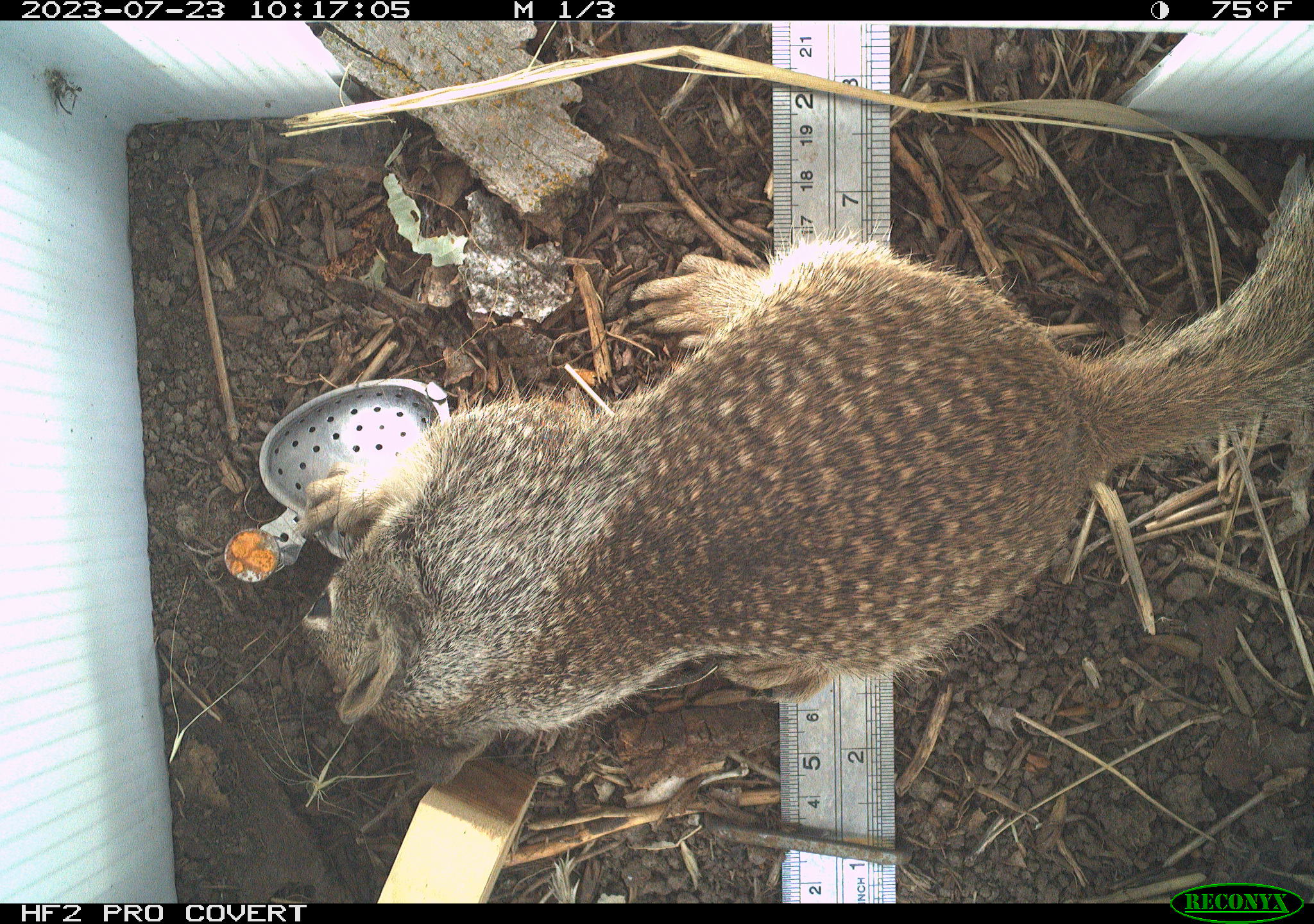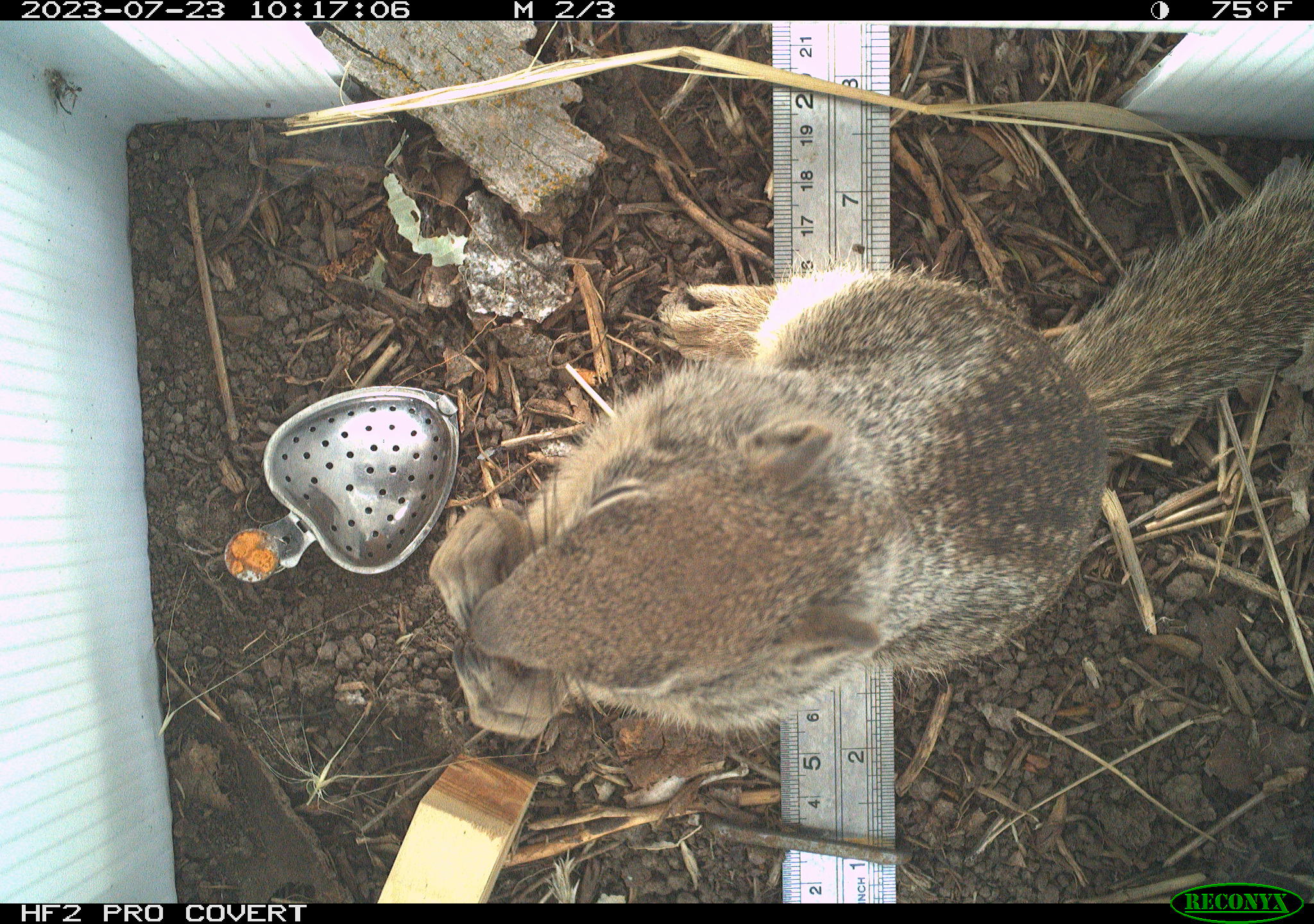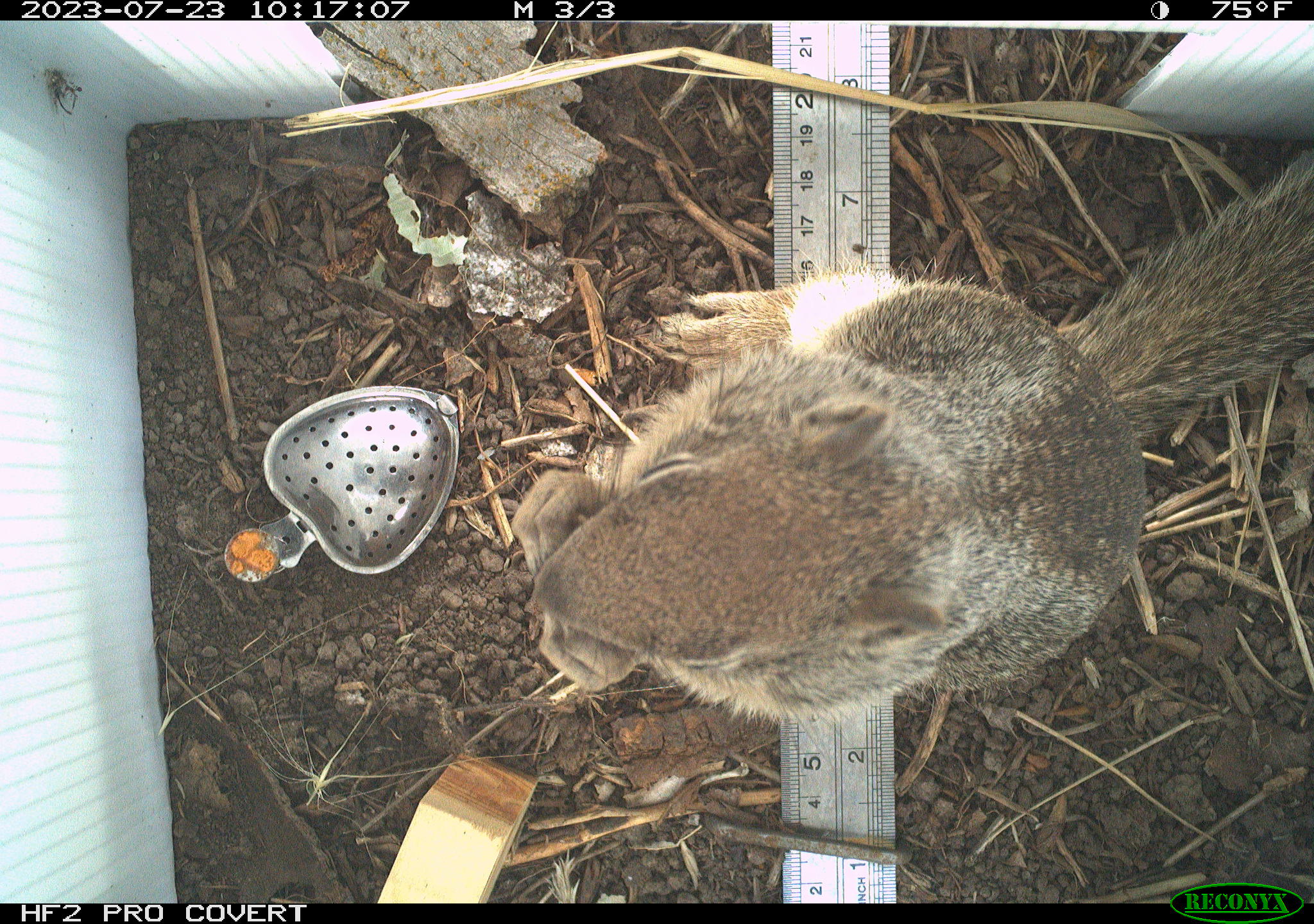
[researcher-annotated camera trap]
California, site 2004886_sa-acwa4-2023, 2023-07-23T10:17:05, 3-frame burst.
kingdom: Animalia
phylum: Chordata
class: Mammalia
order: Rodentia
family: Sciuridae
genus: Otospermophilus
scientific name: Otospermophilus beecheyi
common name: california ground squirrel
California ground squirrel (Otospermophilus beecheyi).